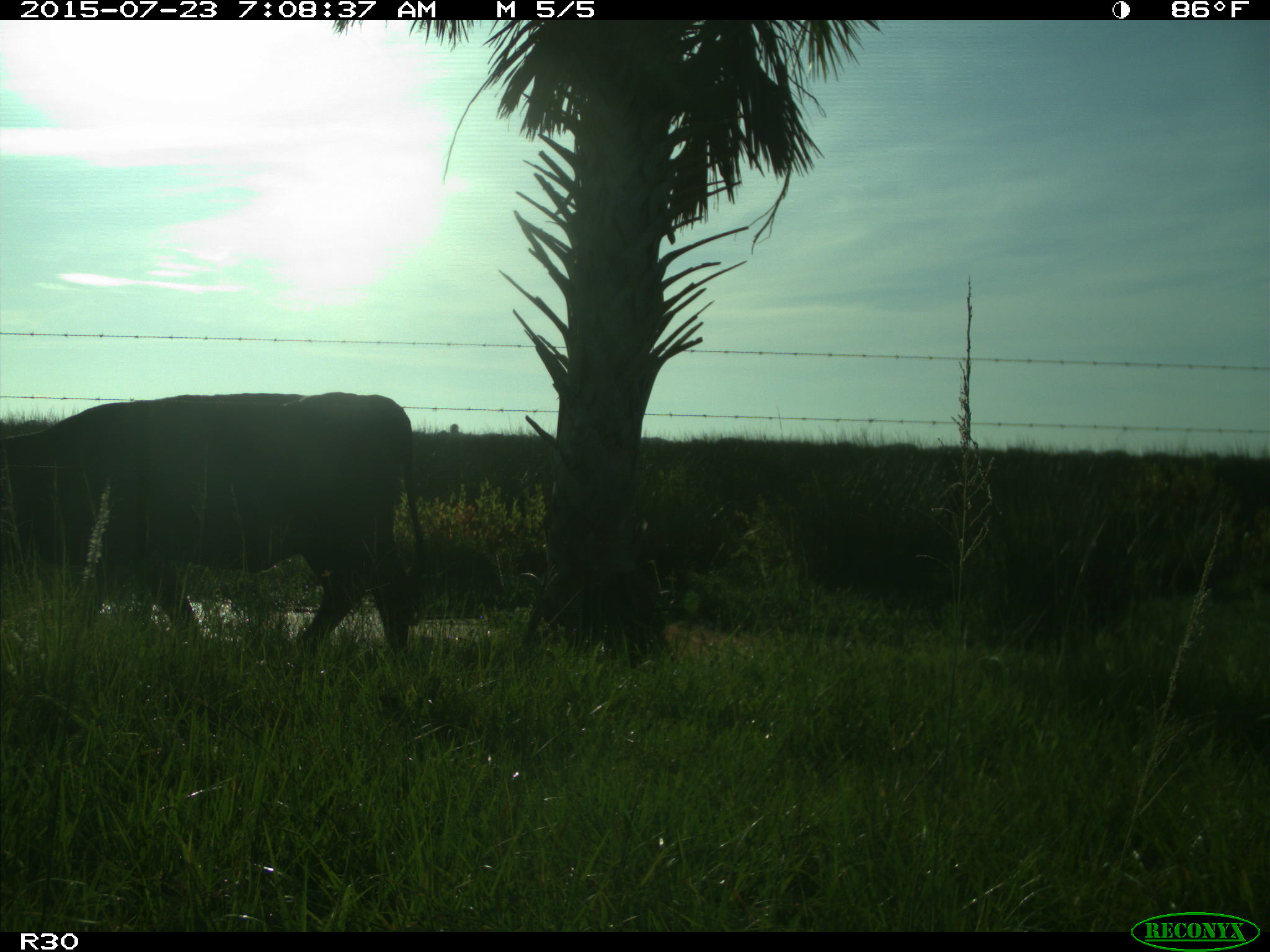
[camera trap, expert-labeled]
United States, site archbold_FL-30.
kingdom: Animalia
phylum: Chordata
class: Mammalia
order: Artiodactyla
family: Bovidae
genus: Bos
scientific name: Bos taurus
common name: domestic cow